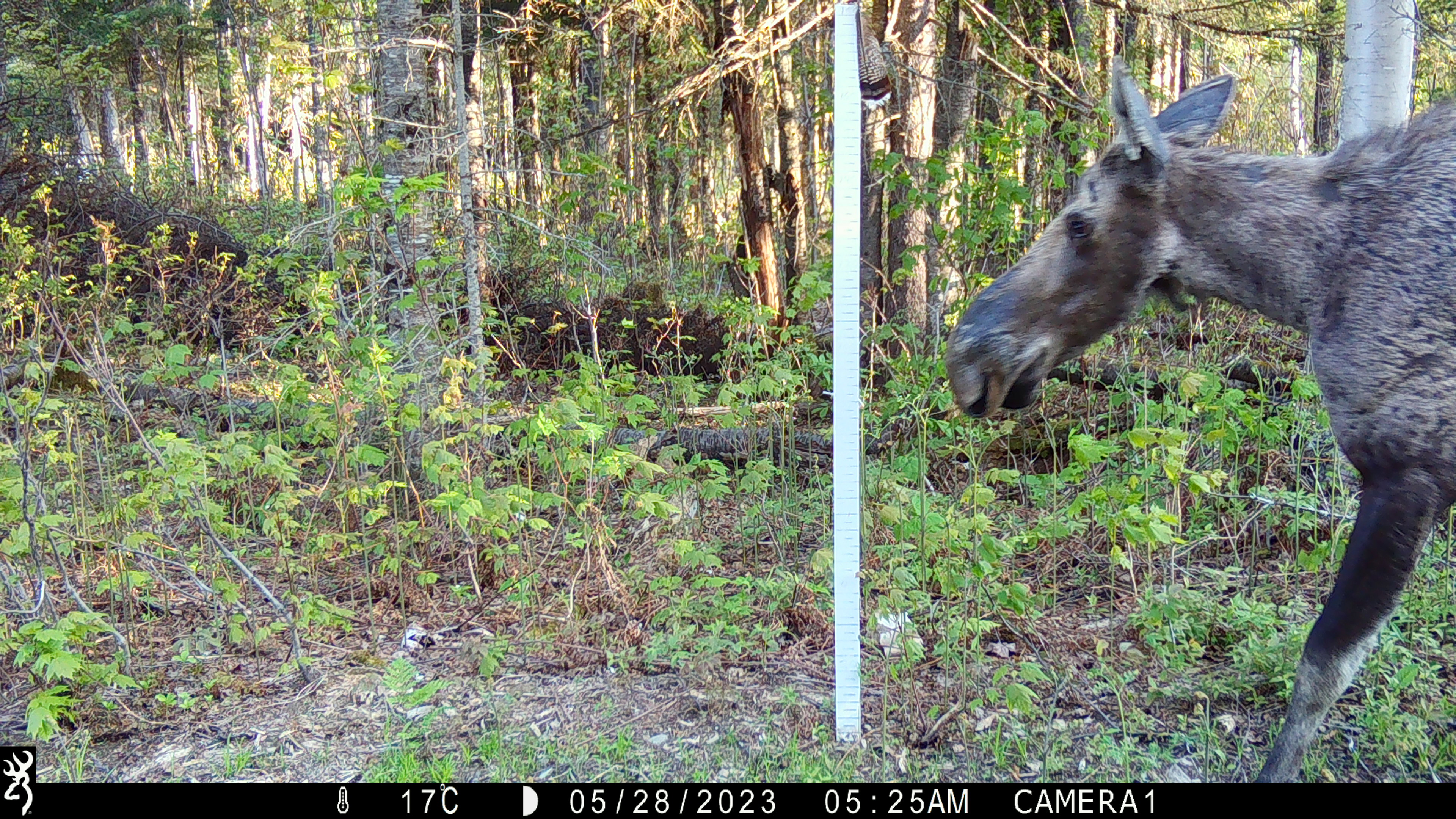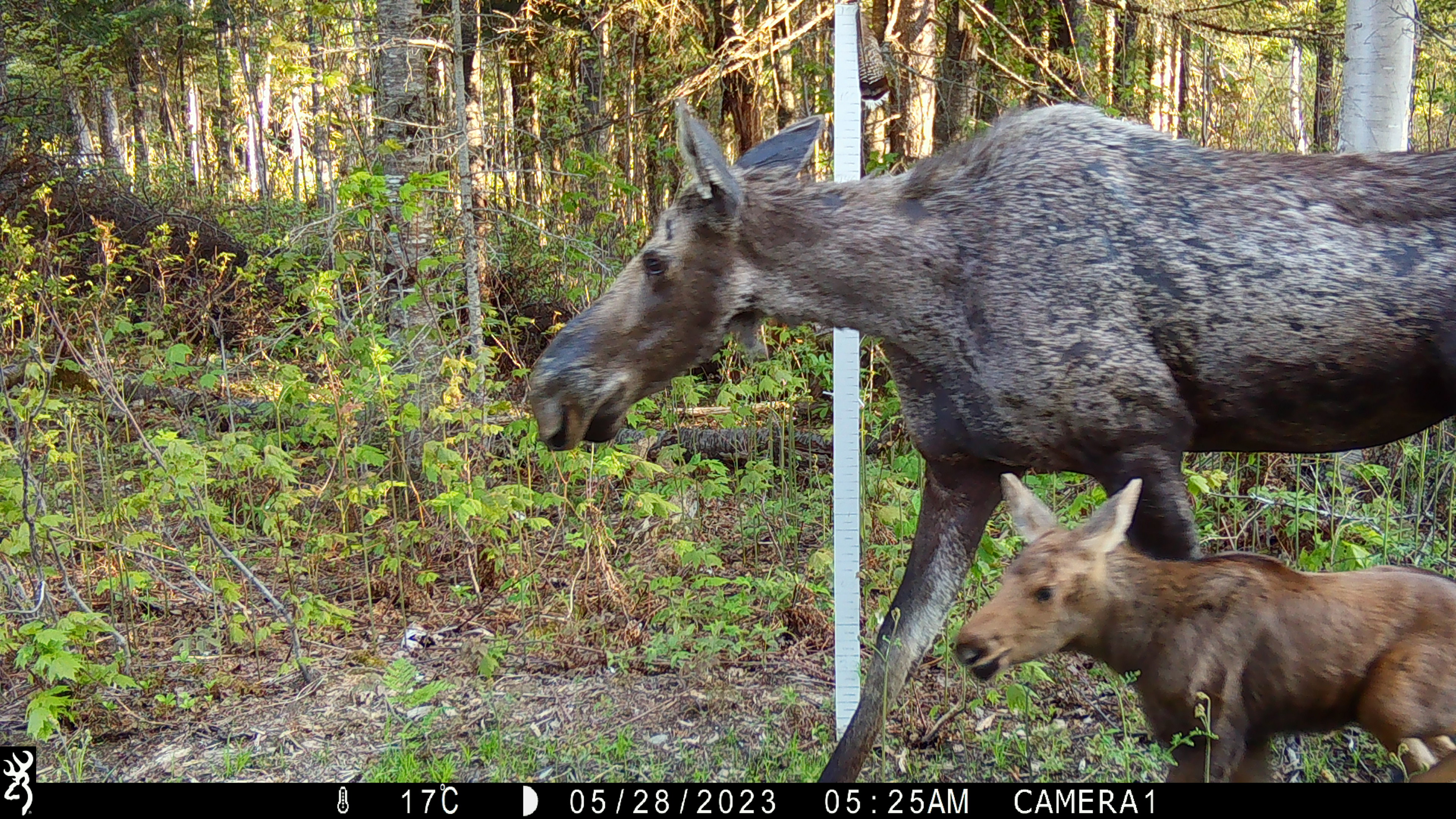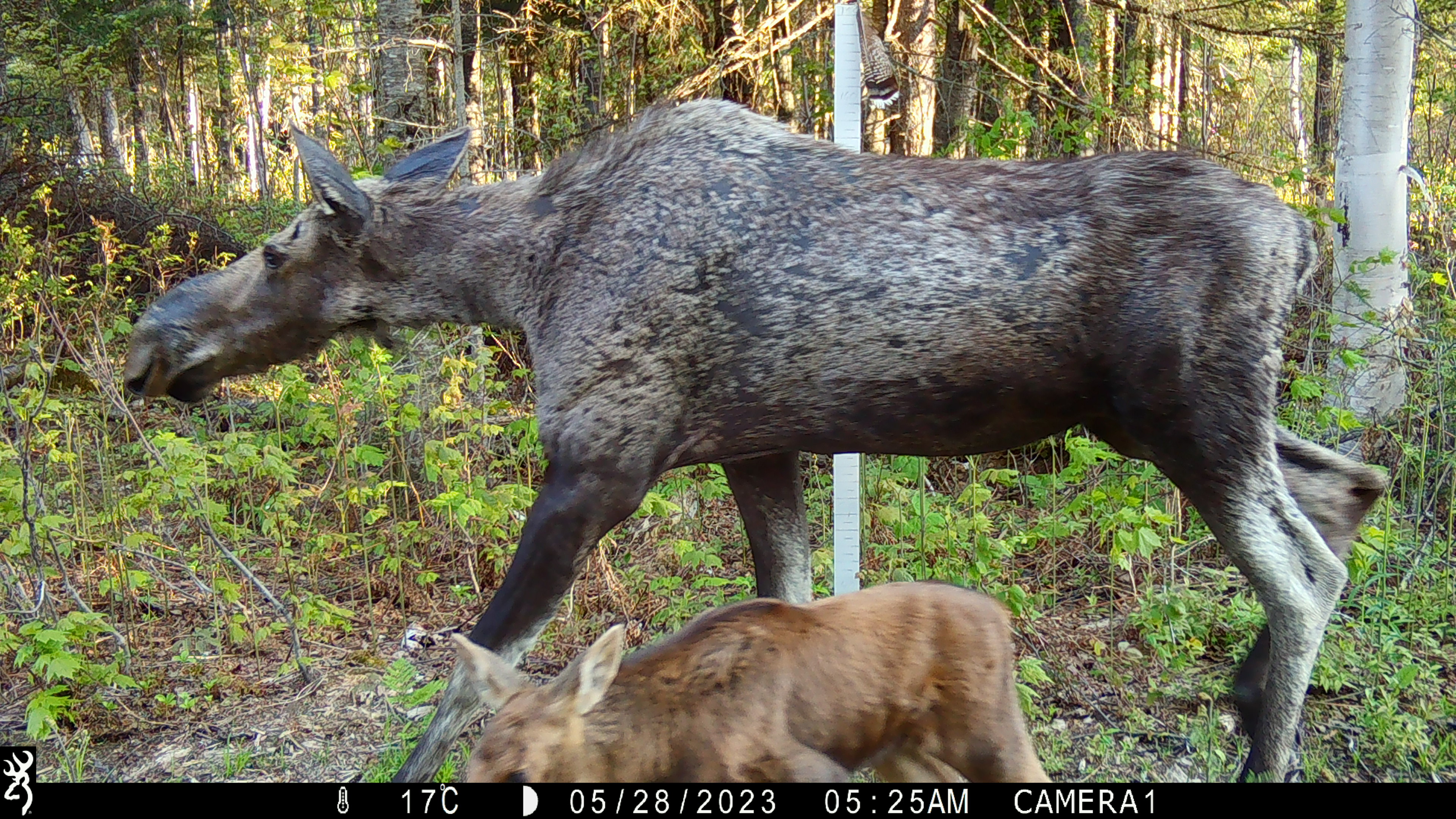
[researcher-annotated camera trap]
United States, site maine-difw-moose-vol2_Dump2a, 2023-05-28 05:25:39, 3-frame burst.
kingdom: Animalia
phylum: Chordata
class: Mammalia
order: Artiodactyla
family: Cervidae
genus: Alces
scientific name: Alces alces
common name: moose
Moose (Alces alces).